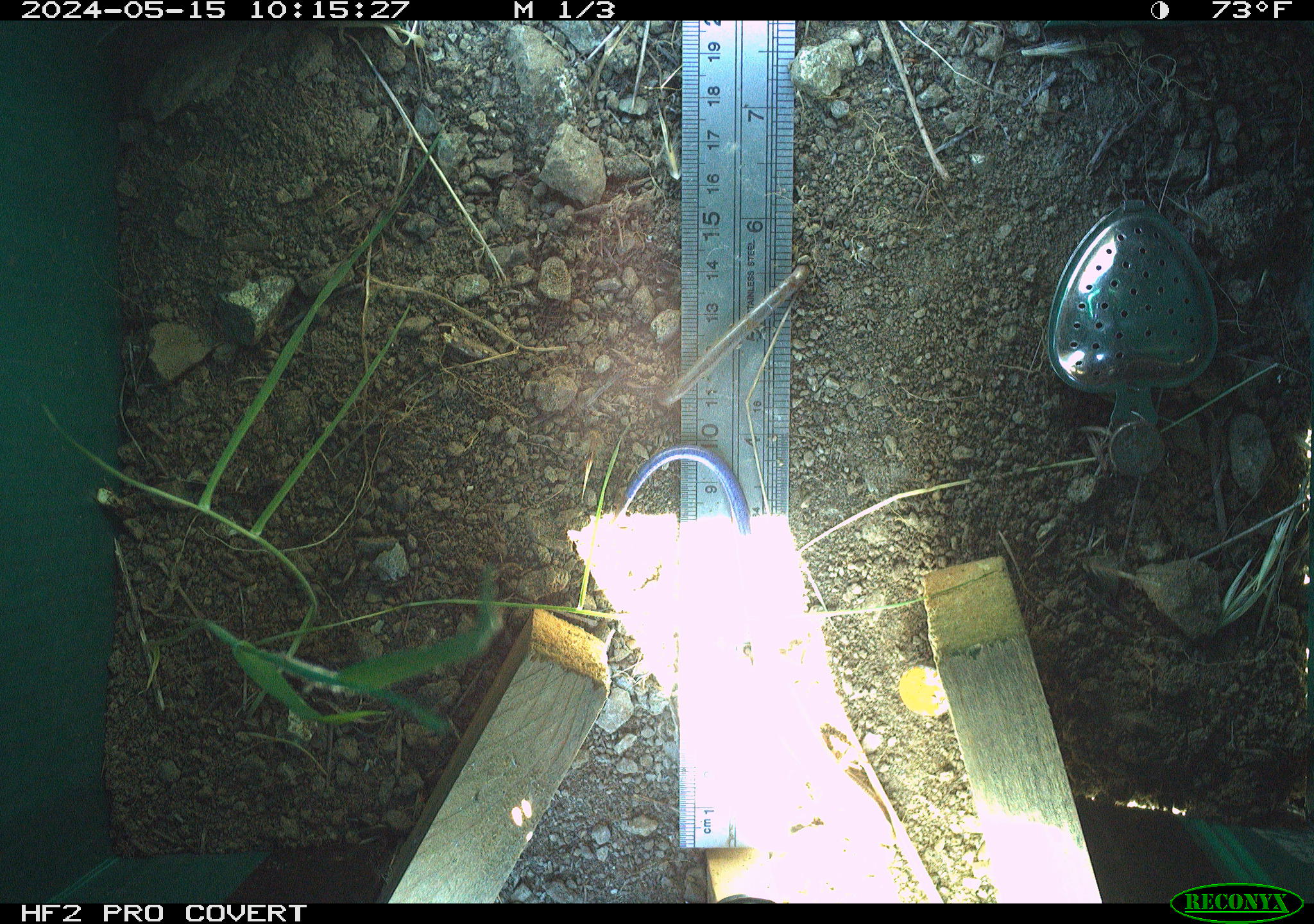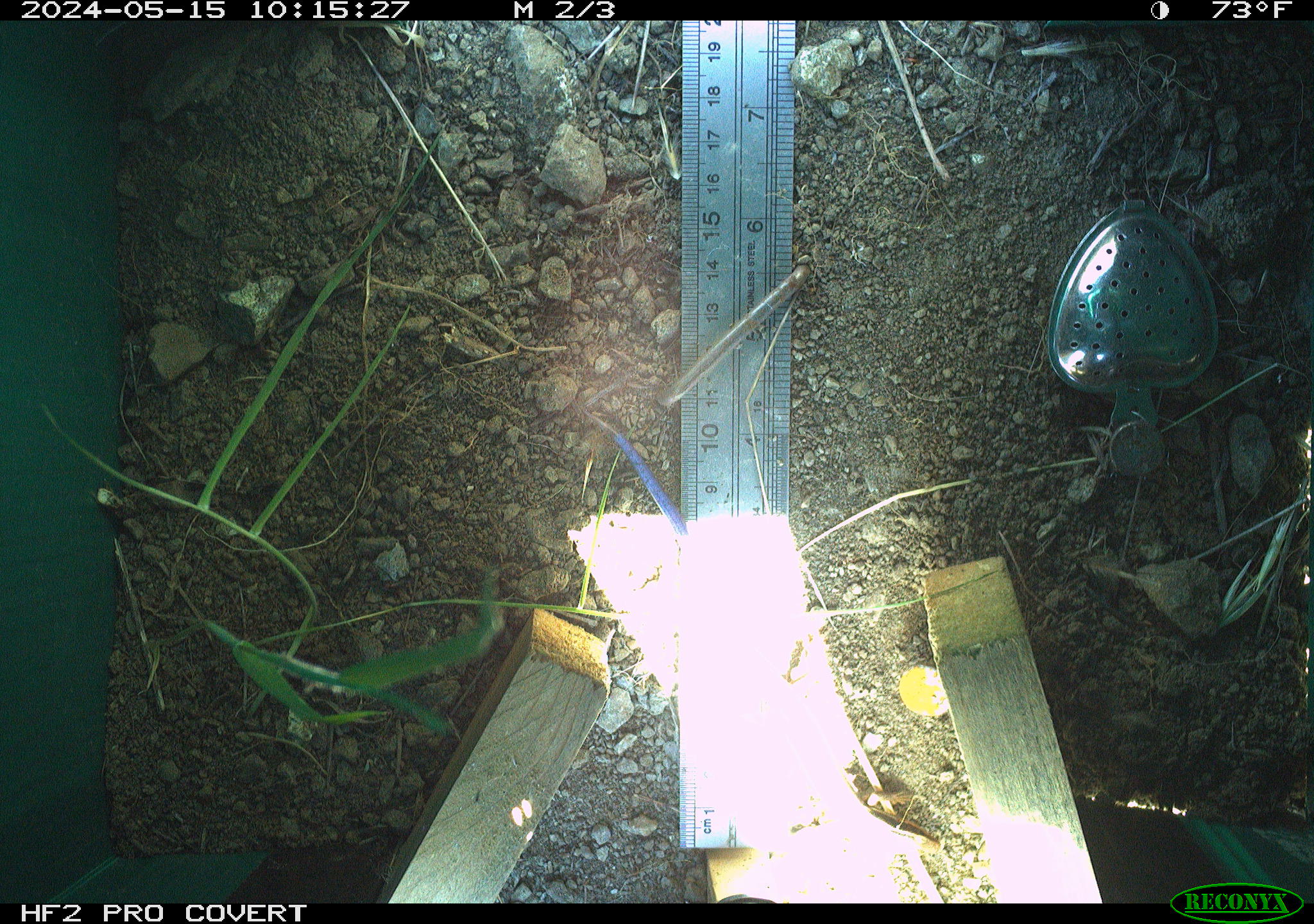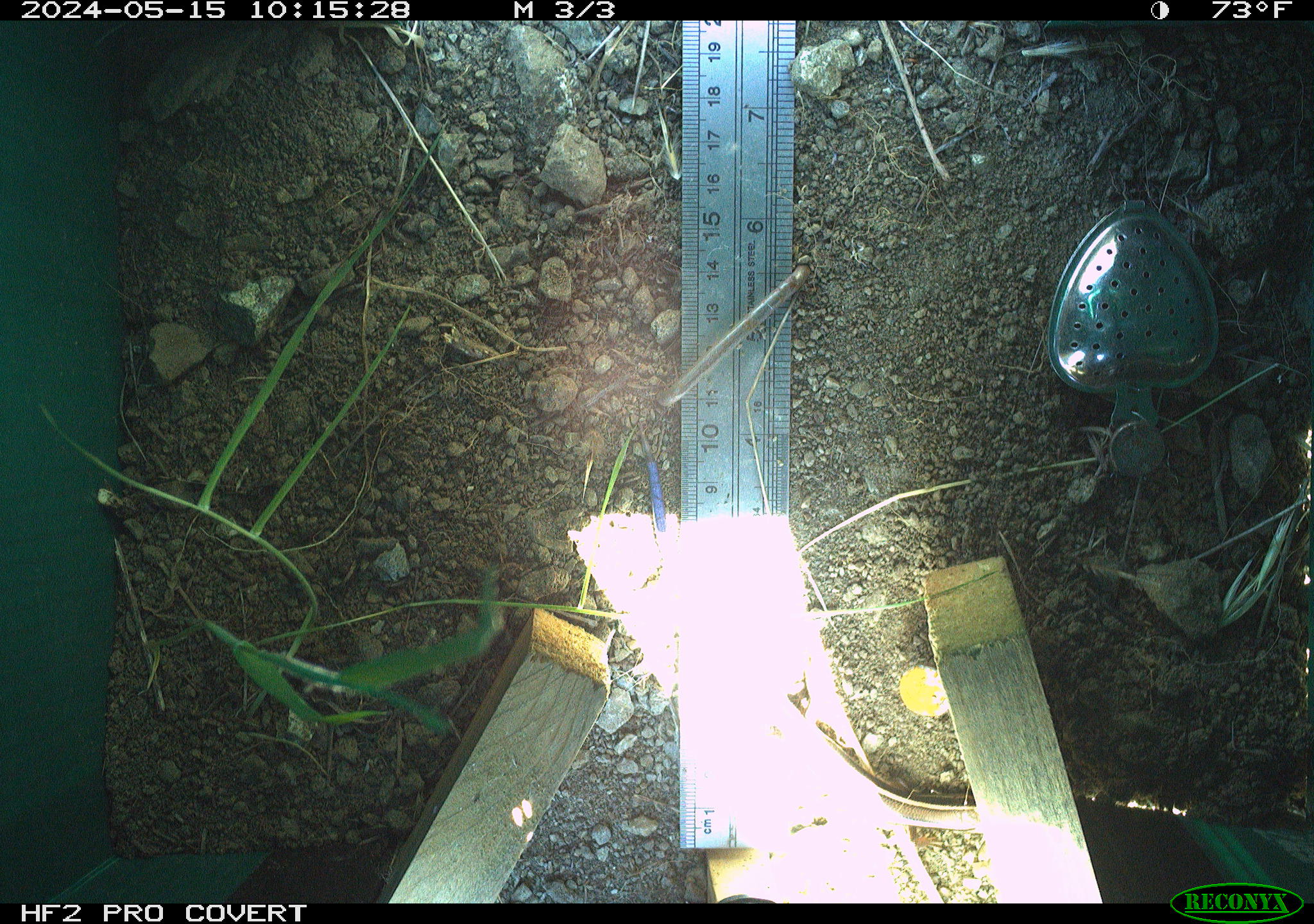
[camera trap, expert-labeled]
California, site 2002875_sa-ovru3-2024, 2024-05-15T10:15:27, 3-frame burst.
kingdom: Animalia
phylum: Chordata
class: Reptilia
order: Squamata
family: Scincidae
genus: Plestiodon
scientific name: Plestiodon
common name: blue-tailed skinks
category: plestiodon species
Plestiodon species (blue-tailed skinks) (Plestiodon).